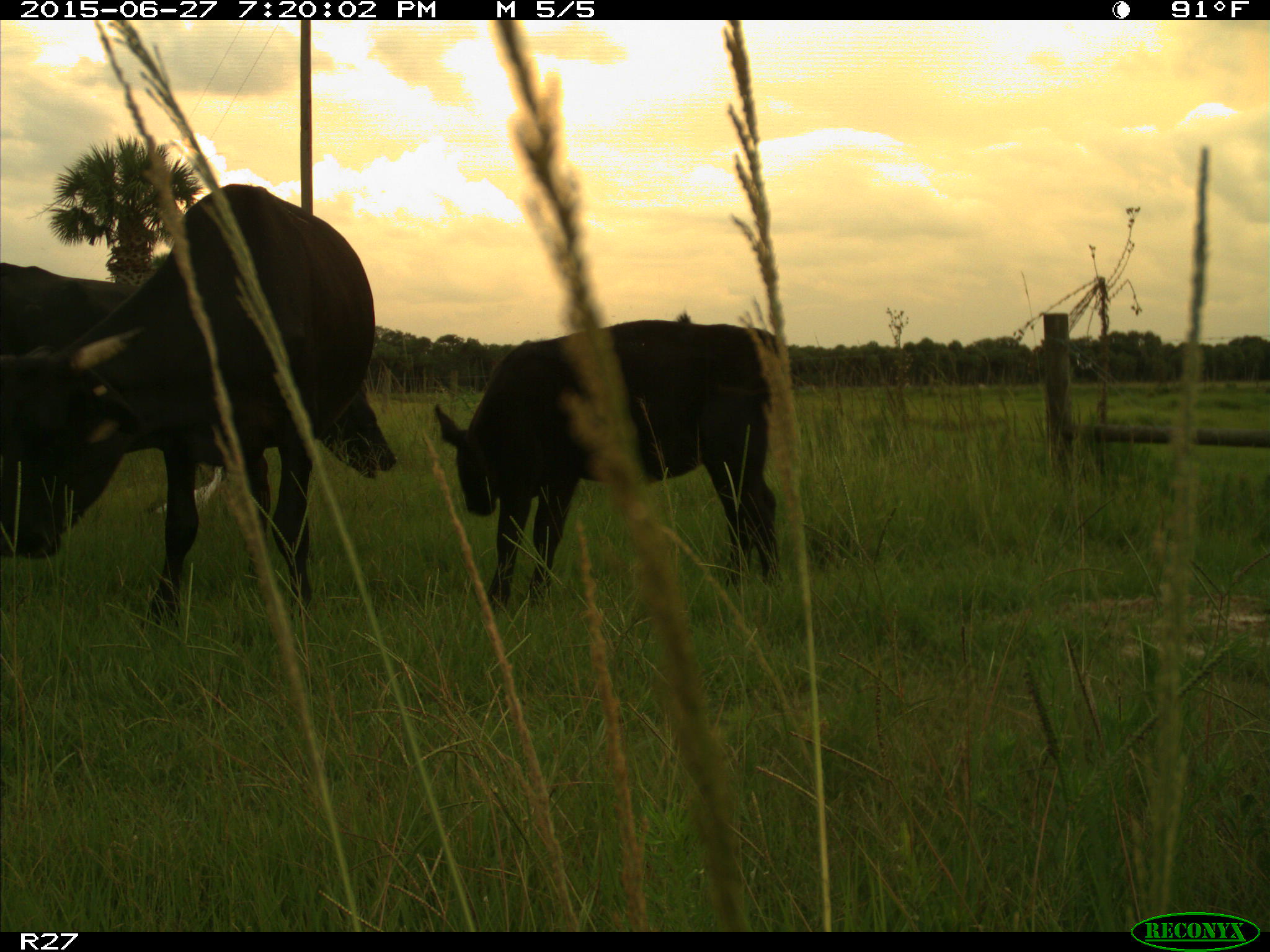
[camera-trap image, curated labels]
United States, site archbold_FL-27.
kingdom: Animalia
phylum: Chordata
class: Mammalia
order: Artiodactyla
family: Bovidae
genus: Bos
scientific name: Bos taurus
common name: domestic cow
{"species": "Bos taurus (domestic cow)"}